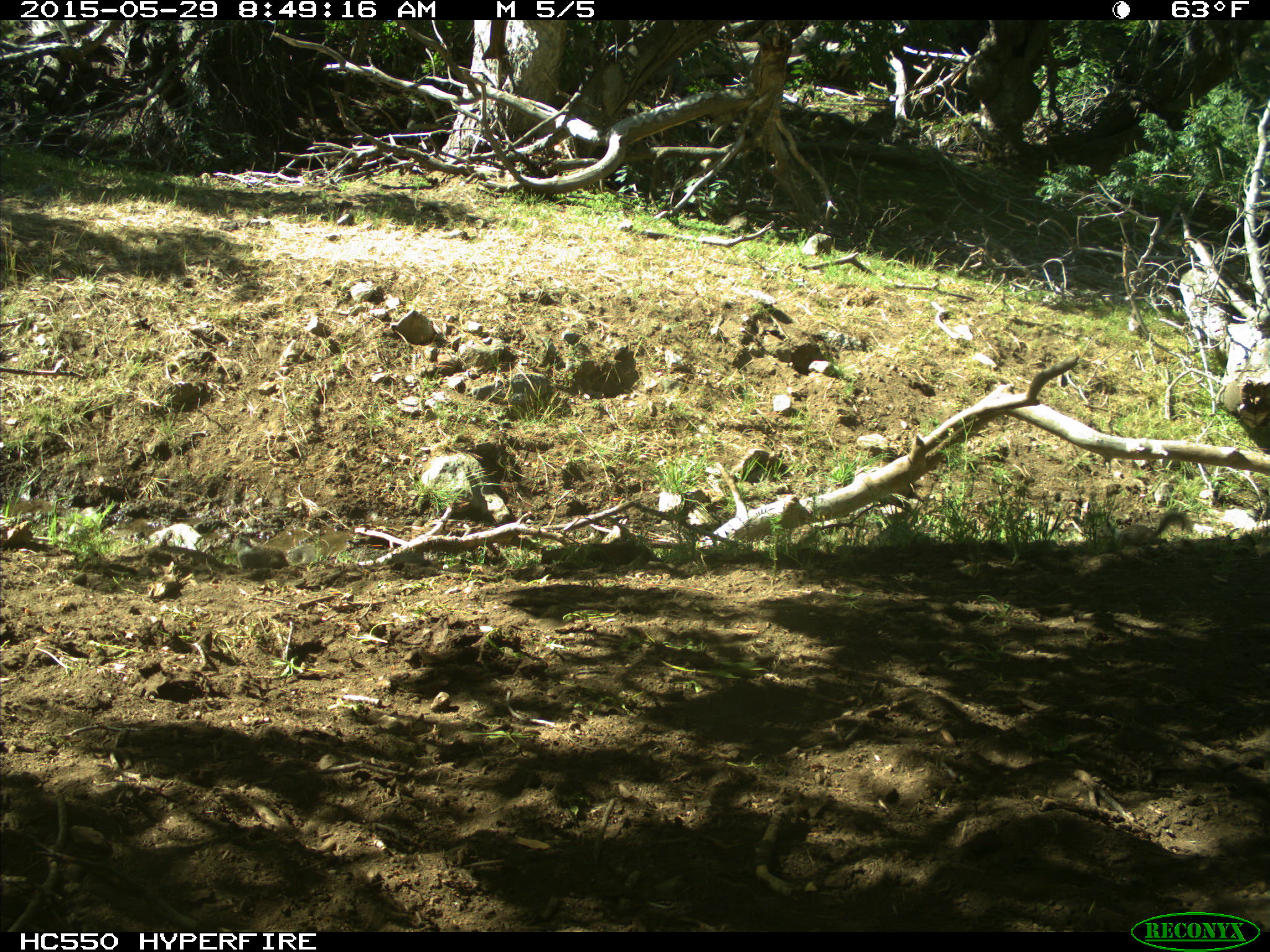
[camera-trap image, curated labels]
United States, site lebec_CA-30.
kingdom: Animalia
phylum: Chordata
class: Mammalia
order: Rodentia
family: Sciuridae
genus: Otospermophilus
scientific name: Otospermophilus beecheyi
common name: california ground squirrel